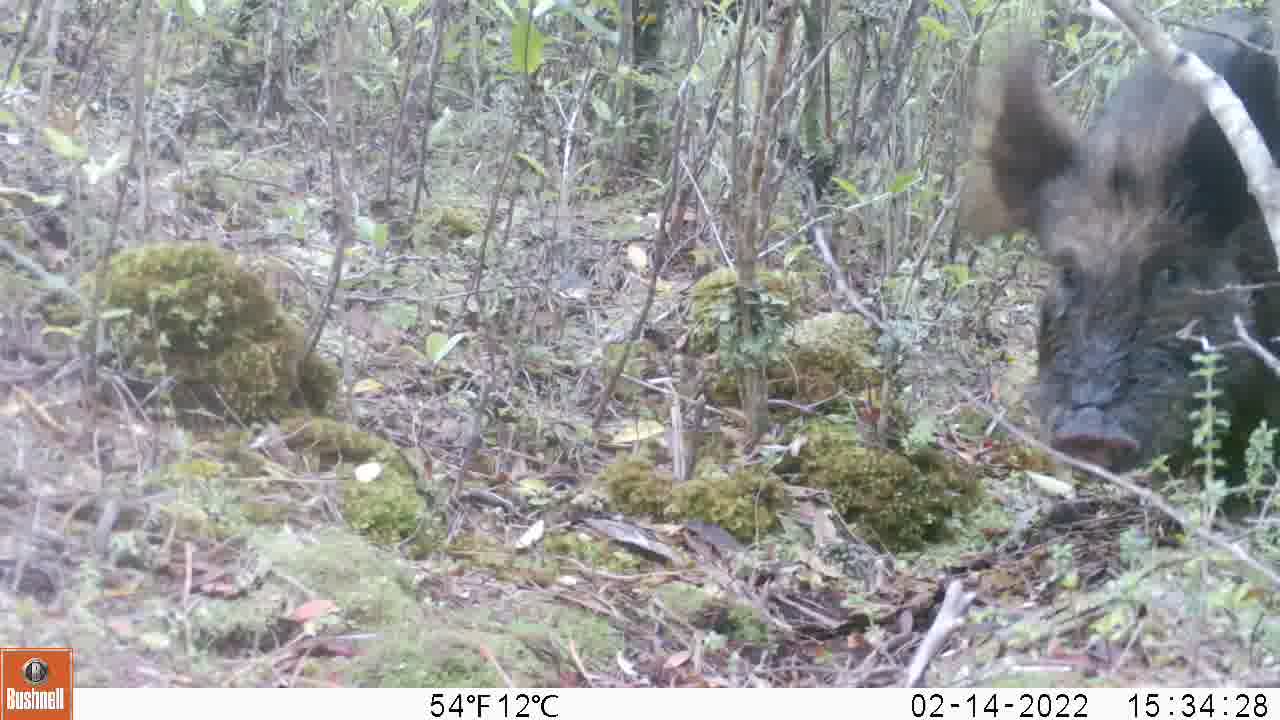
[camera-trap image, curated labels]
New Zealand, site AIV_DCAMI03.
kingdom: Animalia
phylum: Chordata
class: Mammalia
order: Artiodactyla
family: Suidae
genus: Sus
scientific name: Sus scrofa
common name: pig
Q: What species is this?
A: Pig (Sus scrofa).